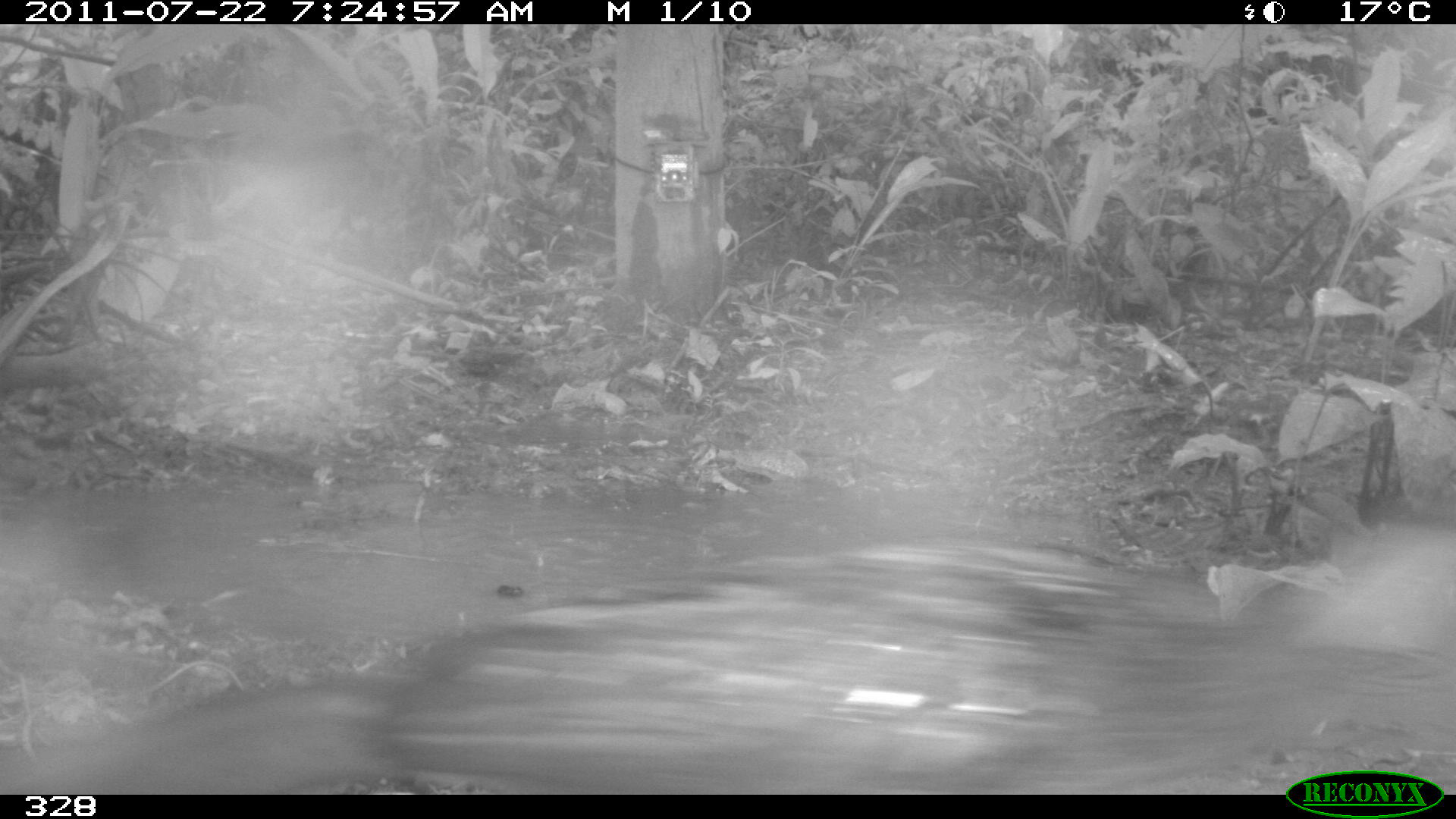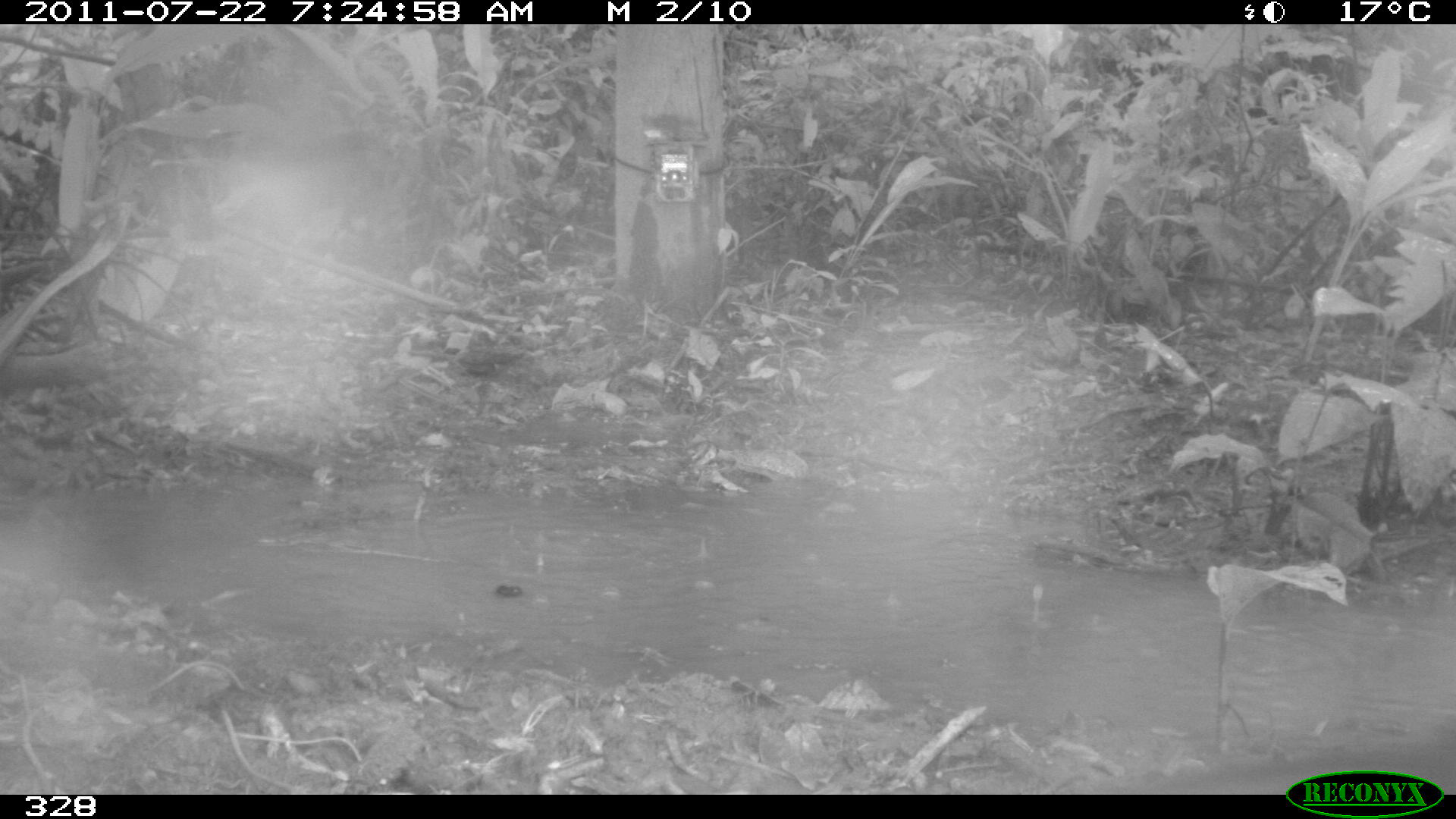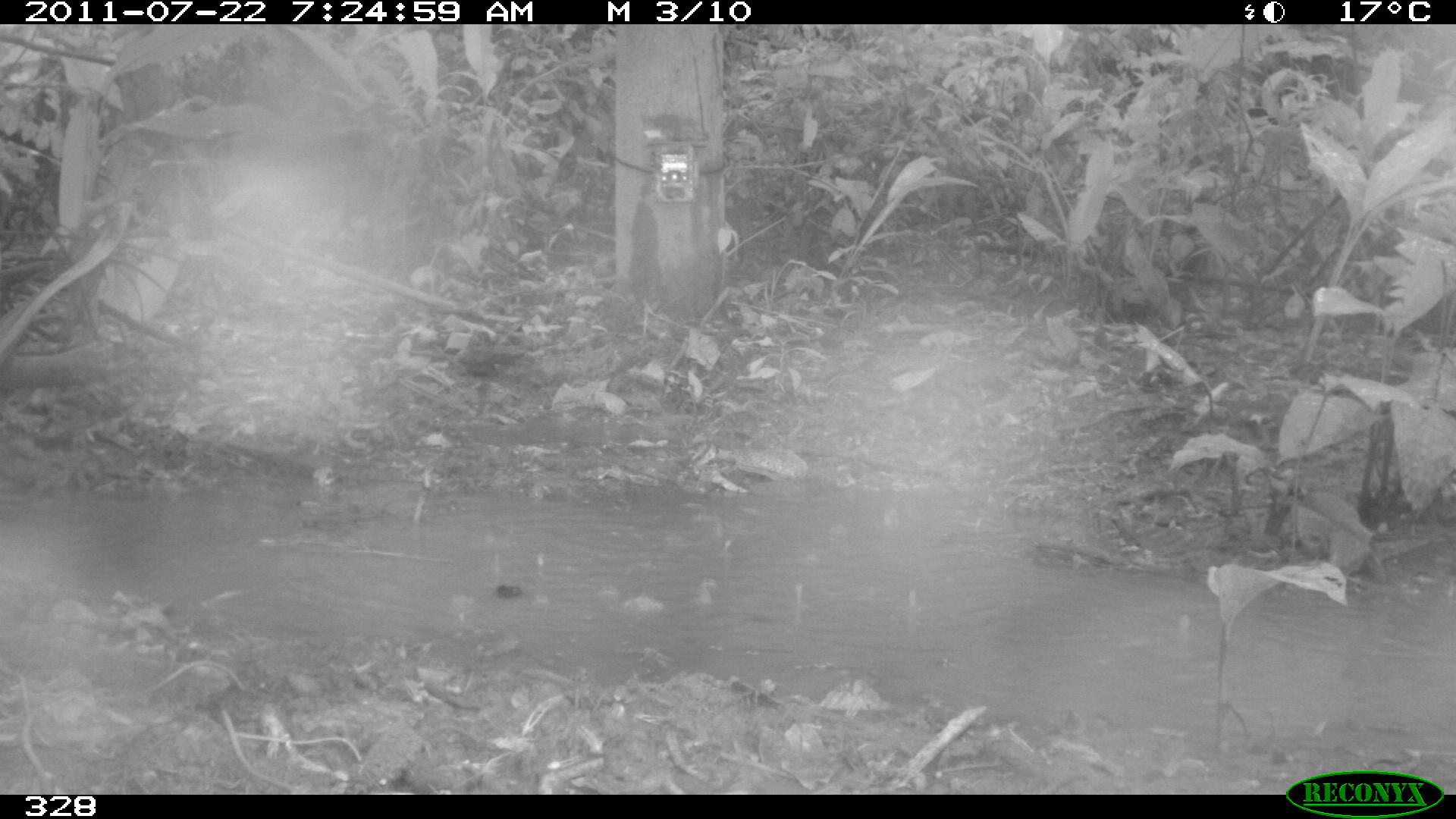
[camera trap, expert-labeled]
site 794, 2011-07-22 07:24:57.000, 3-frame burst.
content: unidentified animal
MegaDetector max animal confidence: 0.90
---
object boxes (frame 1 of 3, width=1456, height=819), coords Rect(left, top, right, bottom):
unknown: Rect(1, 535, 1456, 792)